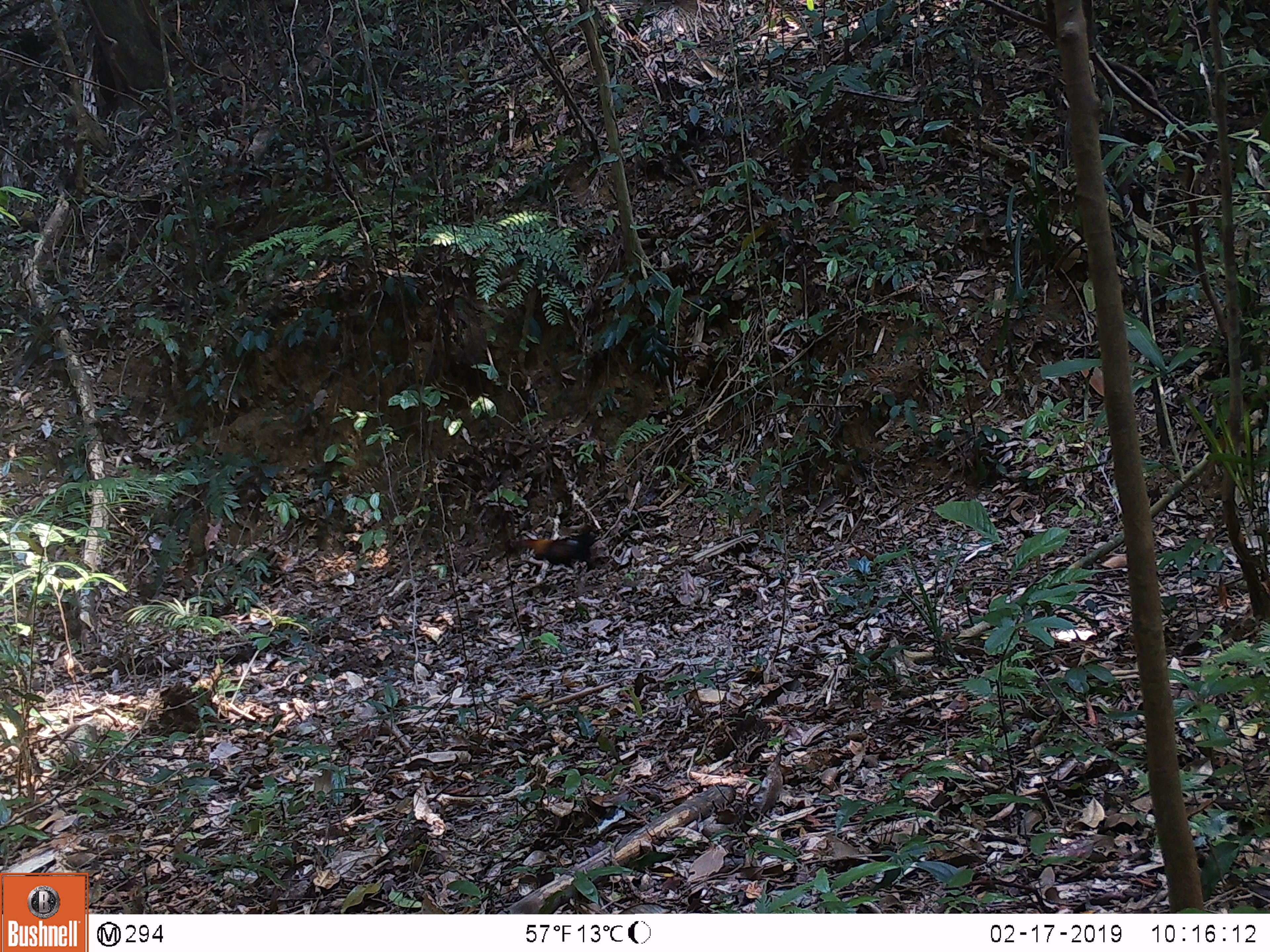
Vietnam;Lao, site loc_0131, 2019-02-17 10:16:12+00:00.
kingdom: Animalia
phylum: Chordata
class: Aves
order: Galliformes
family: Phasianidae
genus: Gallus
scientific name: Gallus gallus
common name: red junglefowl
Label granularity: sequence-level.